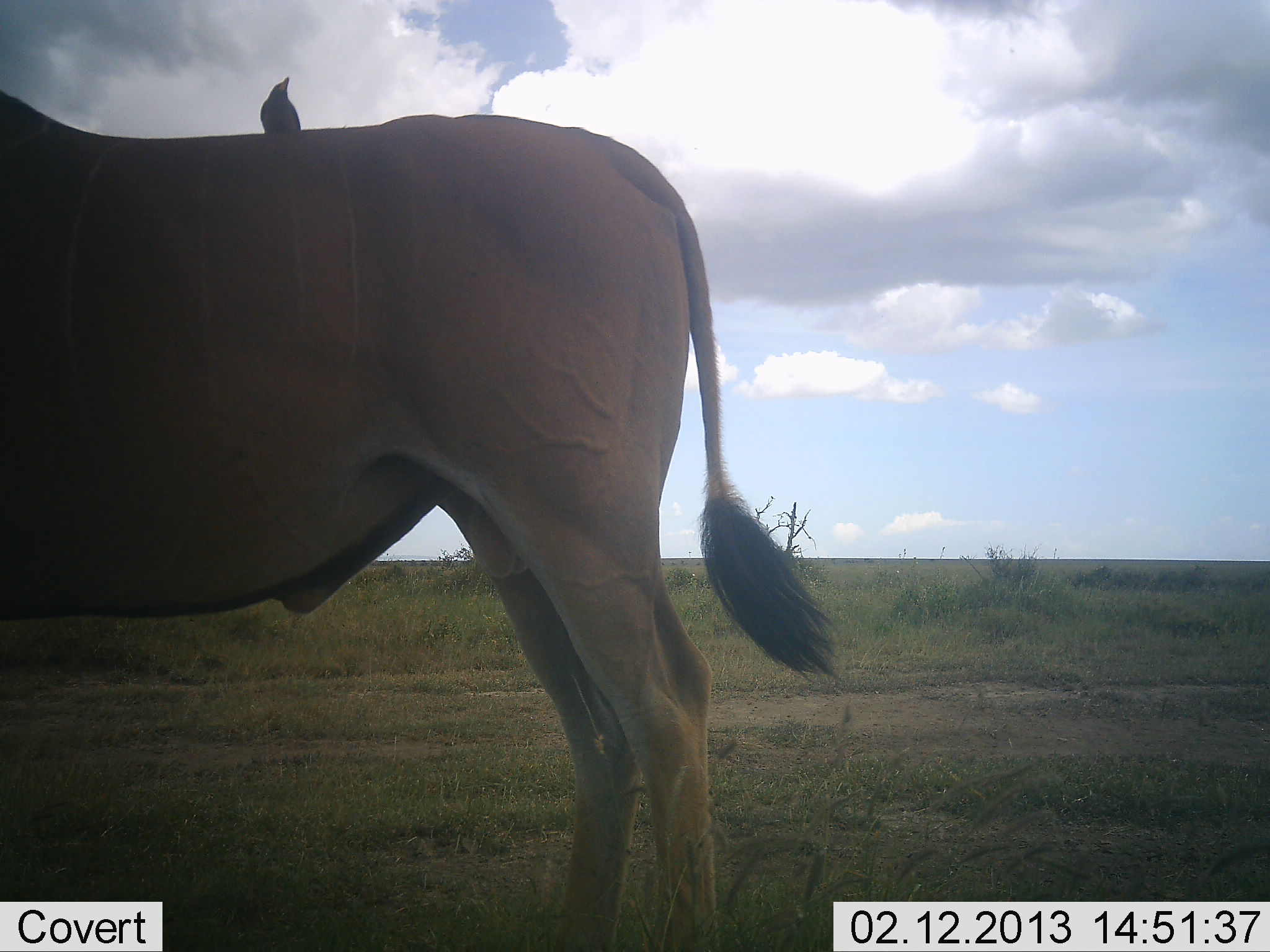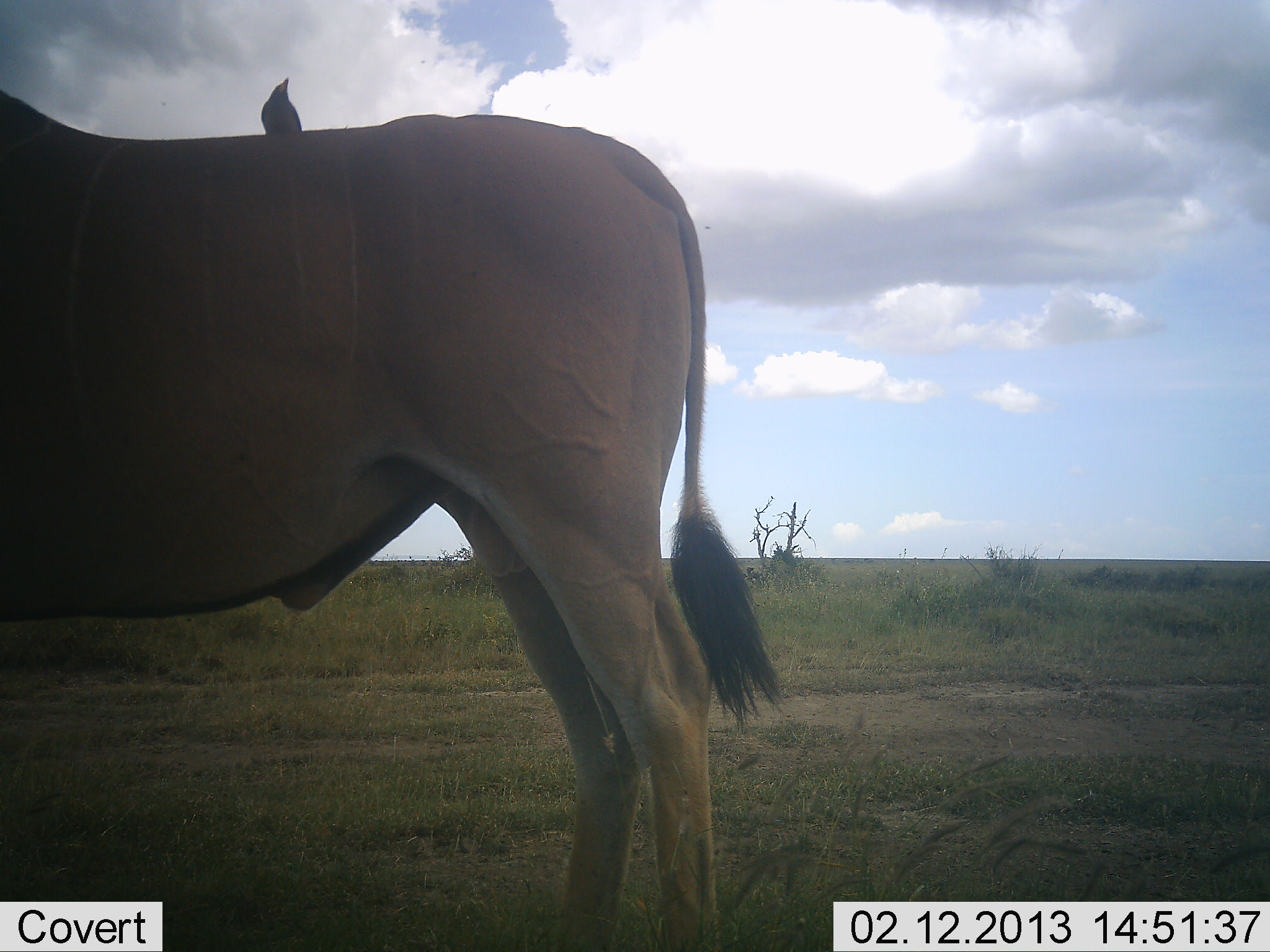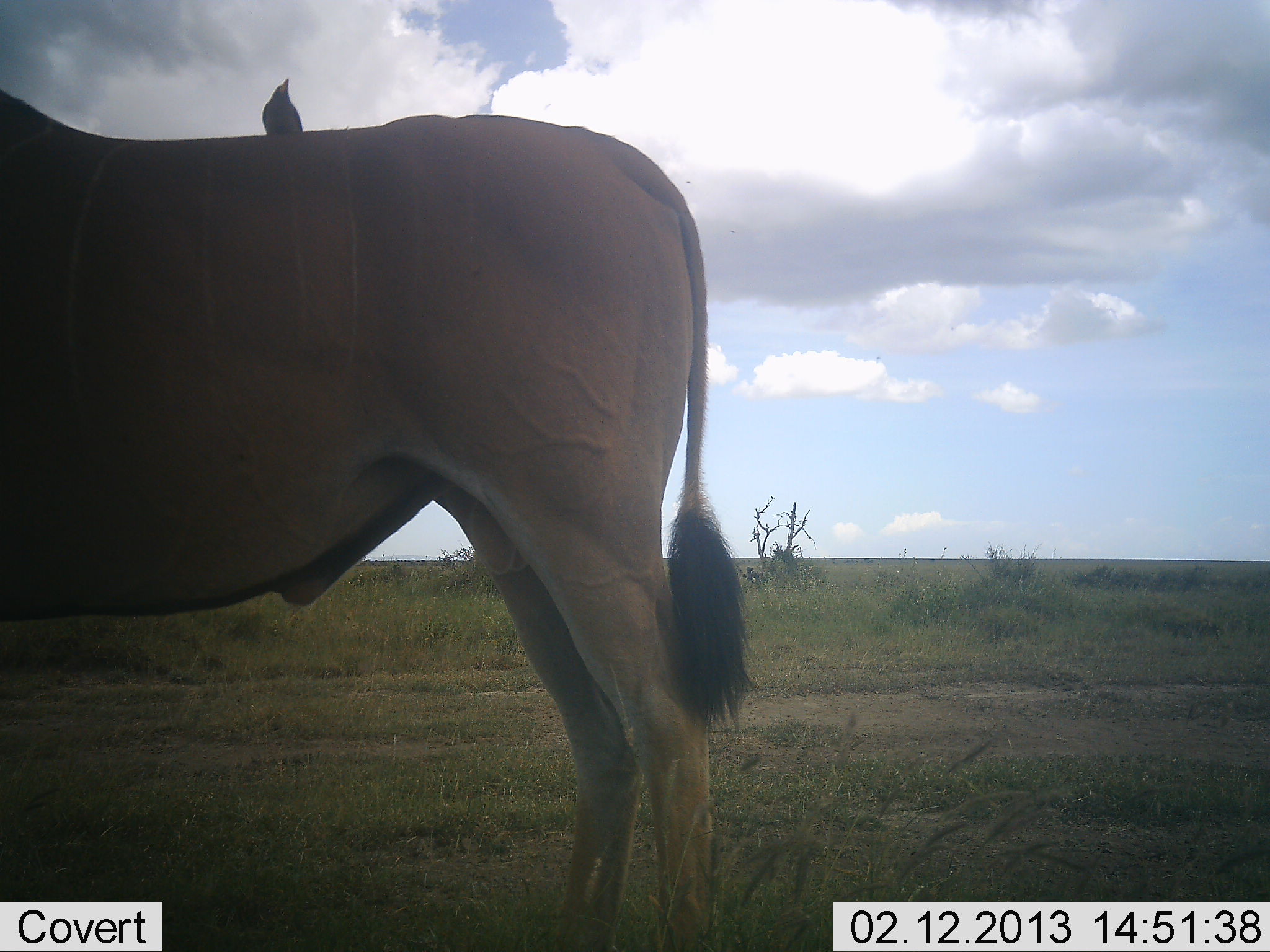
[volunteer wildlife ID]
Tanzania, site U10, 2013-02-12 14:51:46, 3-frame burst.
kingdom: Animalia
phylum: Chordata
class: Mammalia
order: Artiodactyla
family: Bovidae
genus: Tragelaphus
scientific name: Tragelaphus oryx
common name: eland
Eland (Tragelaphus oryx), count 1. Behavior (volunteer vote fractions): standing 100%, resting 0%, moving 0%, interacting 0%. Young present (vote fraction): 0%. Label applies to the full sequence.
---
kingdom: Animalia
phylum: Chordata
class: Aves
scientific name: Aves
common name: bird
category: otherbird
Otherbird (bird) (Aves), count 1. Behavior (volunteer vote fractions): standing 48%, resting 43%, moving 0%, interacting 13%. Young present (vote fraction): 0%. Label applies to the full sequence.